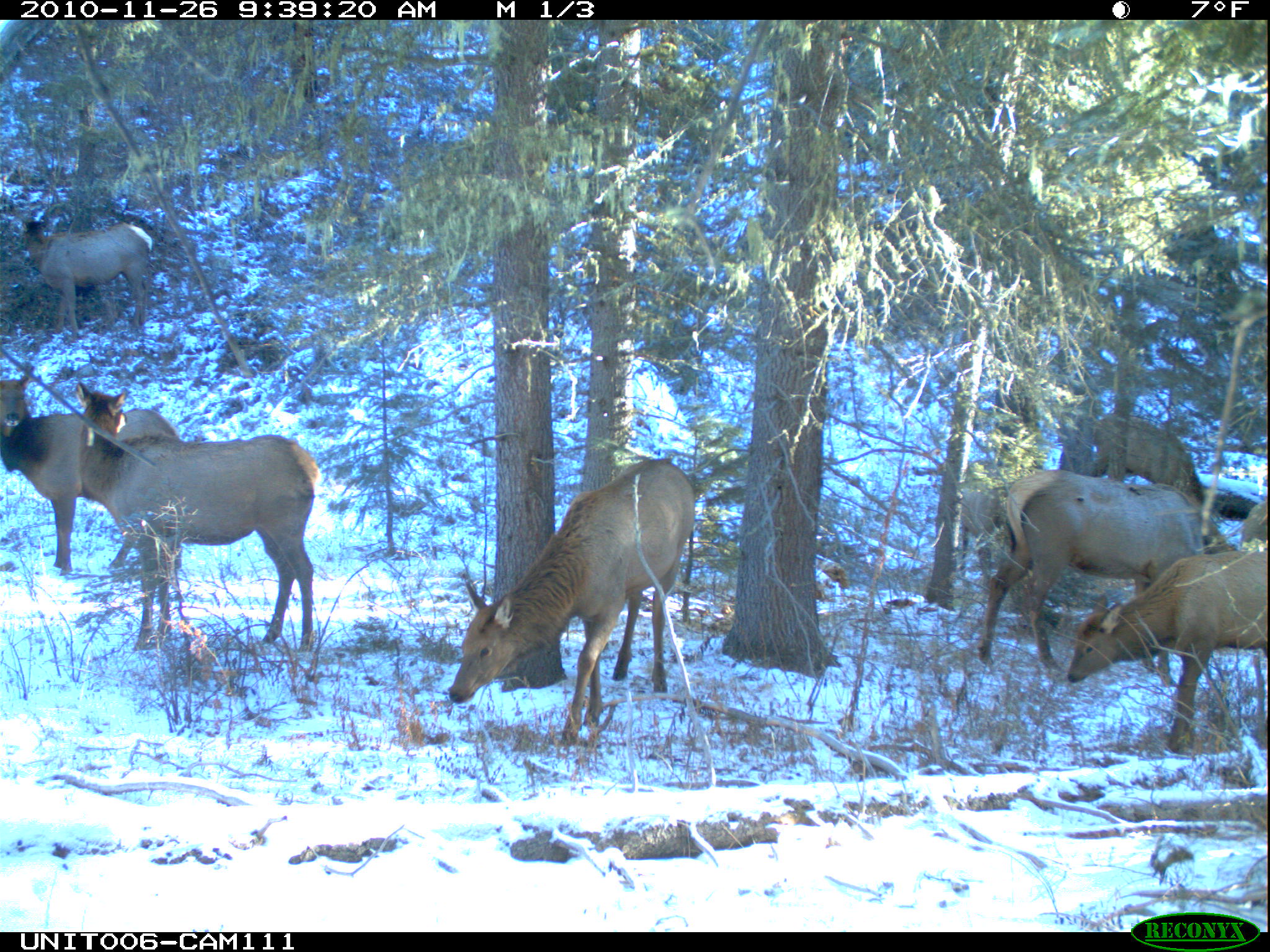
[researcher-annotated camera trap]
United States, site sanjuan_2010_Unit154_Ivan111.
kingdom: Animalia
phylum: Chordata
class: Mammalia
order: Artiodactyla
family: Cervidae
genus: Cervus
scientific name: Cervus elaphus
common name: red deer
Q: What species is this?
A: Cervus elaphus (red deer).